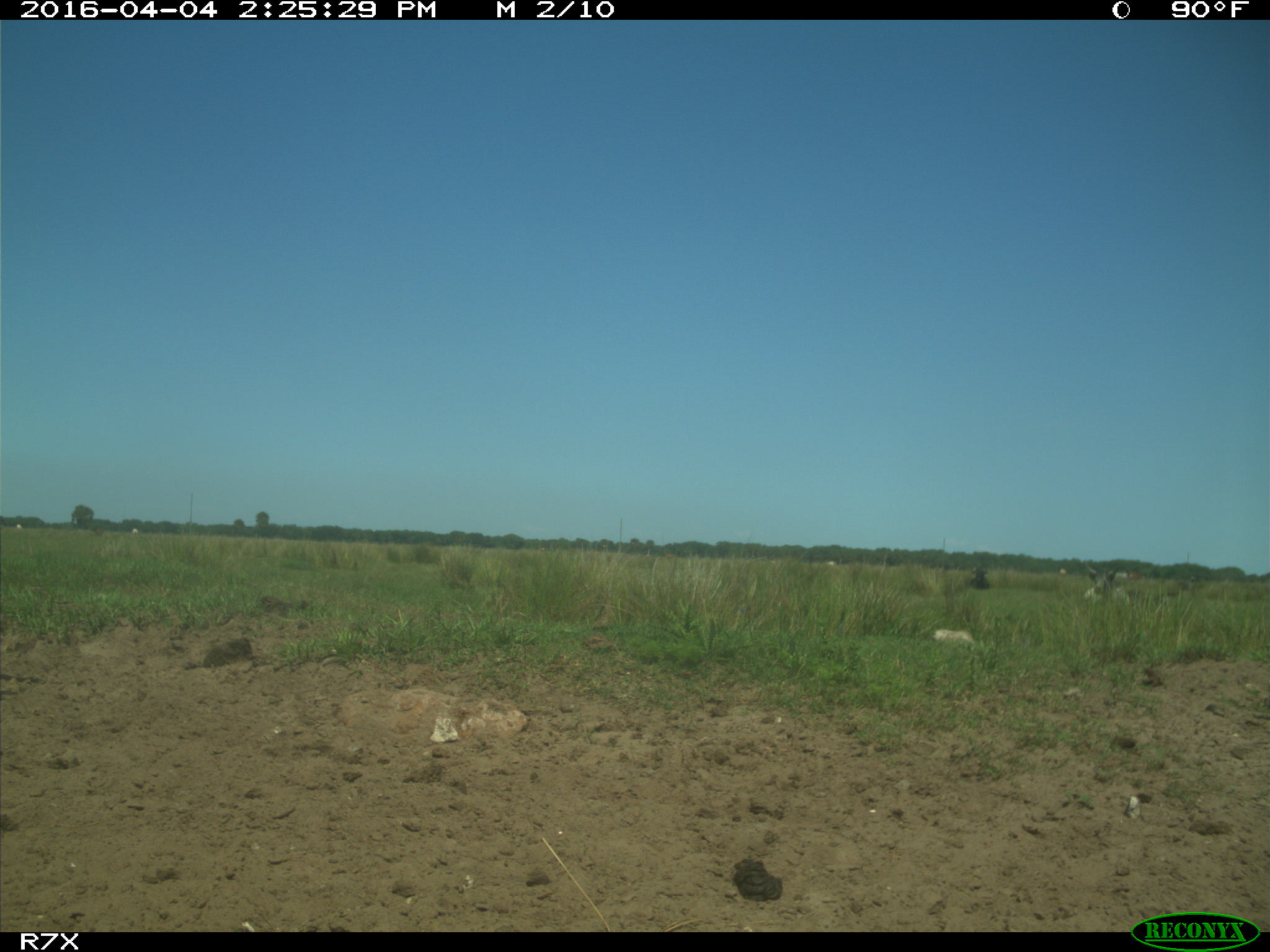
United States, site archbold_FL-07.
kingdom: Animalia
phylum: Chordata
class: Mammalia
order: Artiodactyla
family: Bovidae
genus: Bos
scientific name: Bos taurus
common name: domestic cow